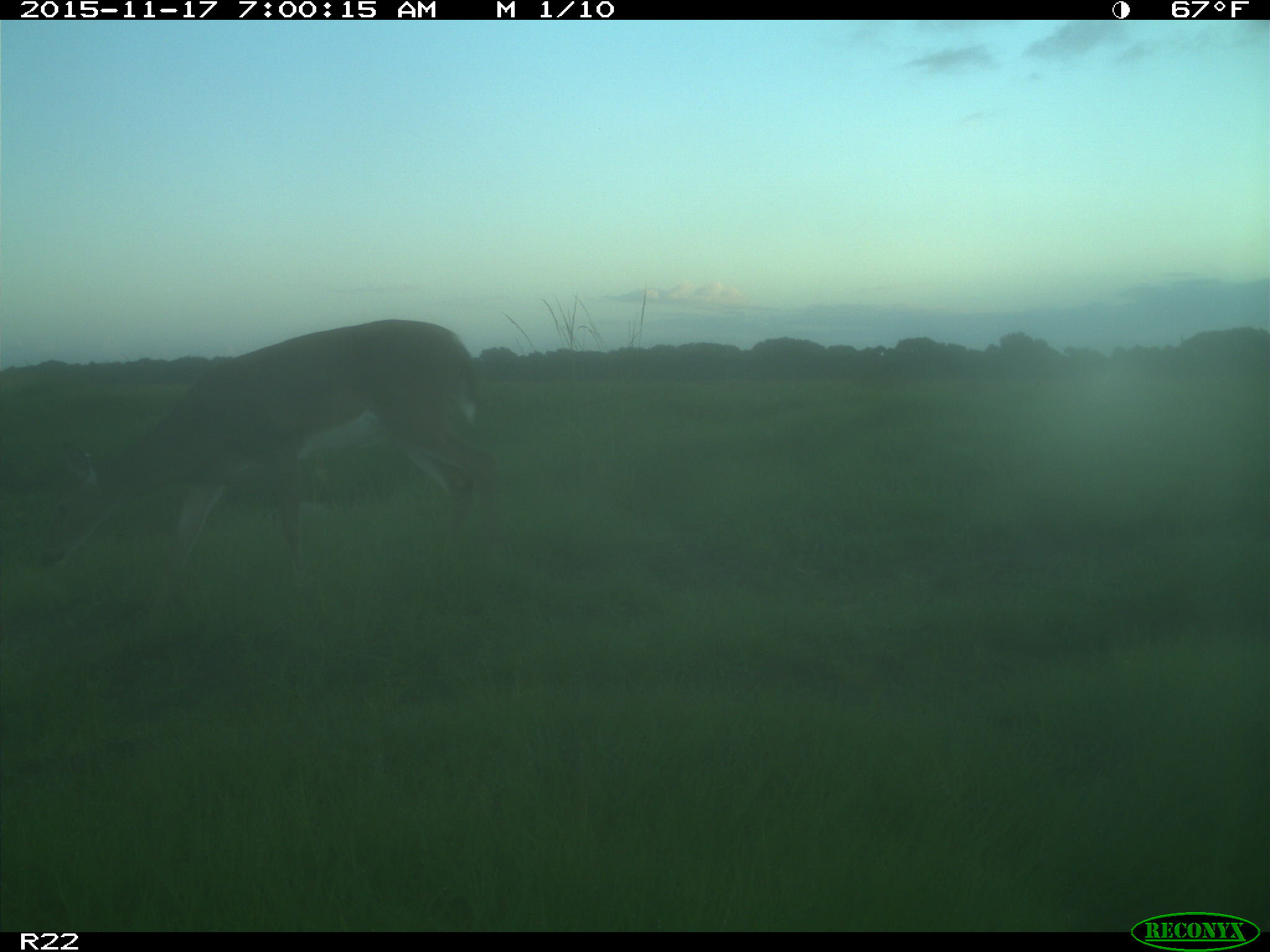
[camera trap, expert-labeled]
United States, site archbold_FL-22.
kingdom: Animalia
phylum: Chordata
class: Mammalia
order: Artiodactyla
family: Cervidae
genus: Odocoileus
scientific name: Odocoileus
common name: deer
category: unidentified deer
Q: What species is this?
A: Unidentified deer (deer) (Odocoileus).